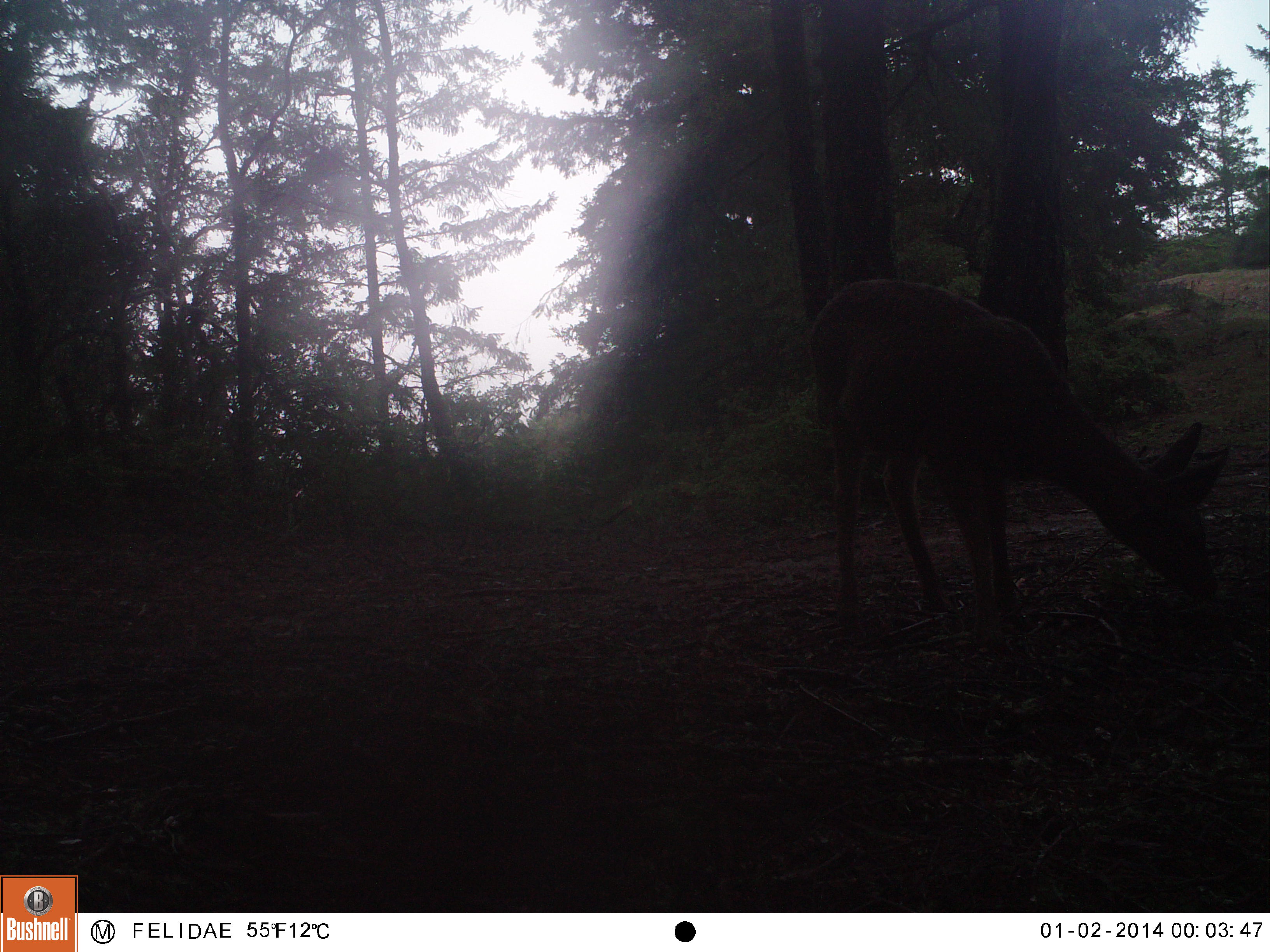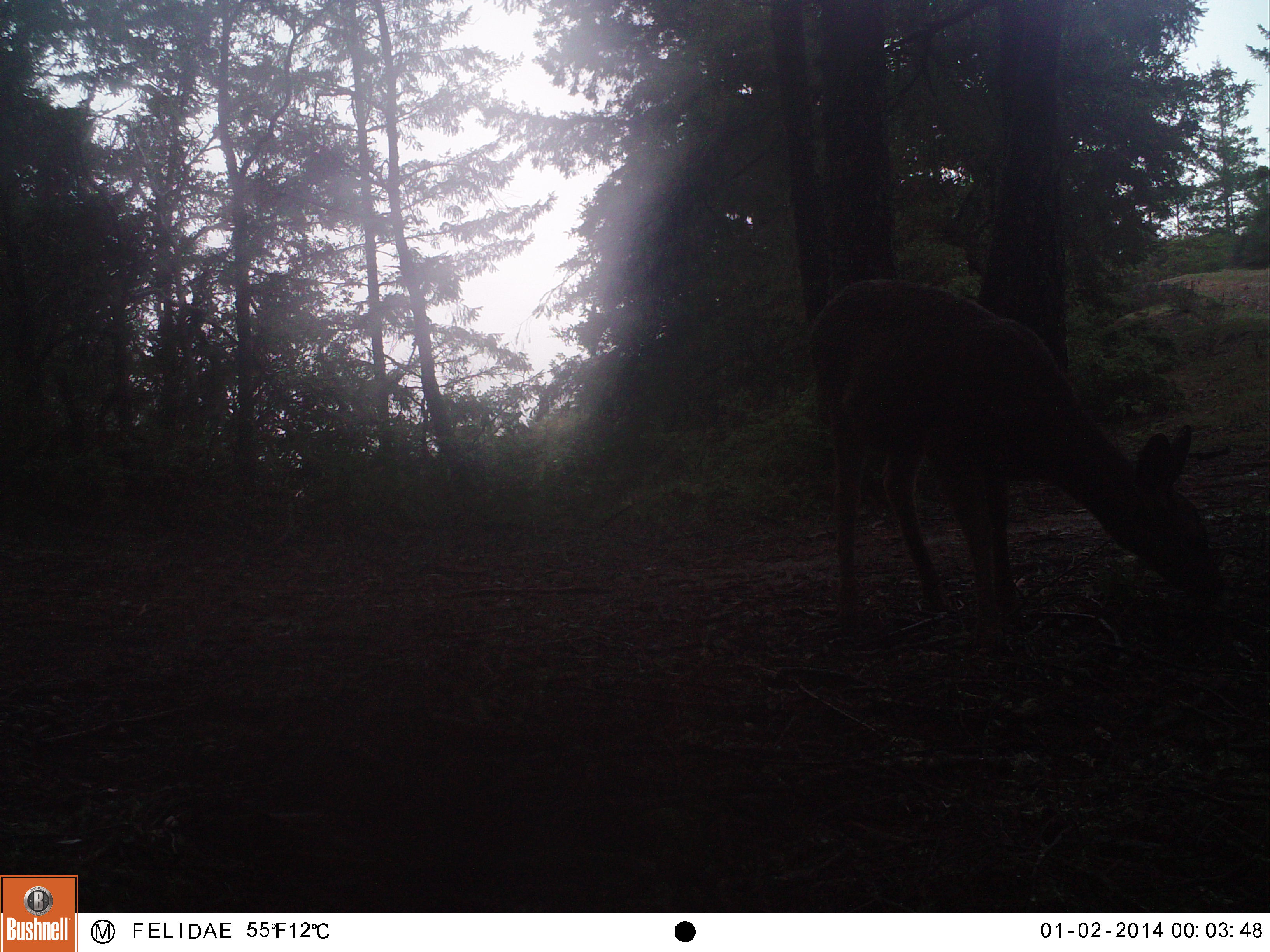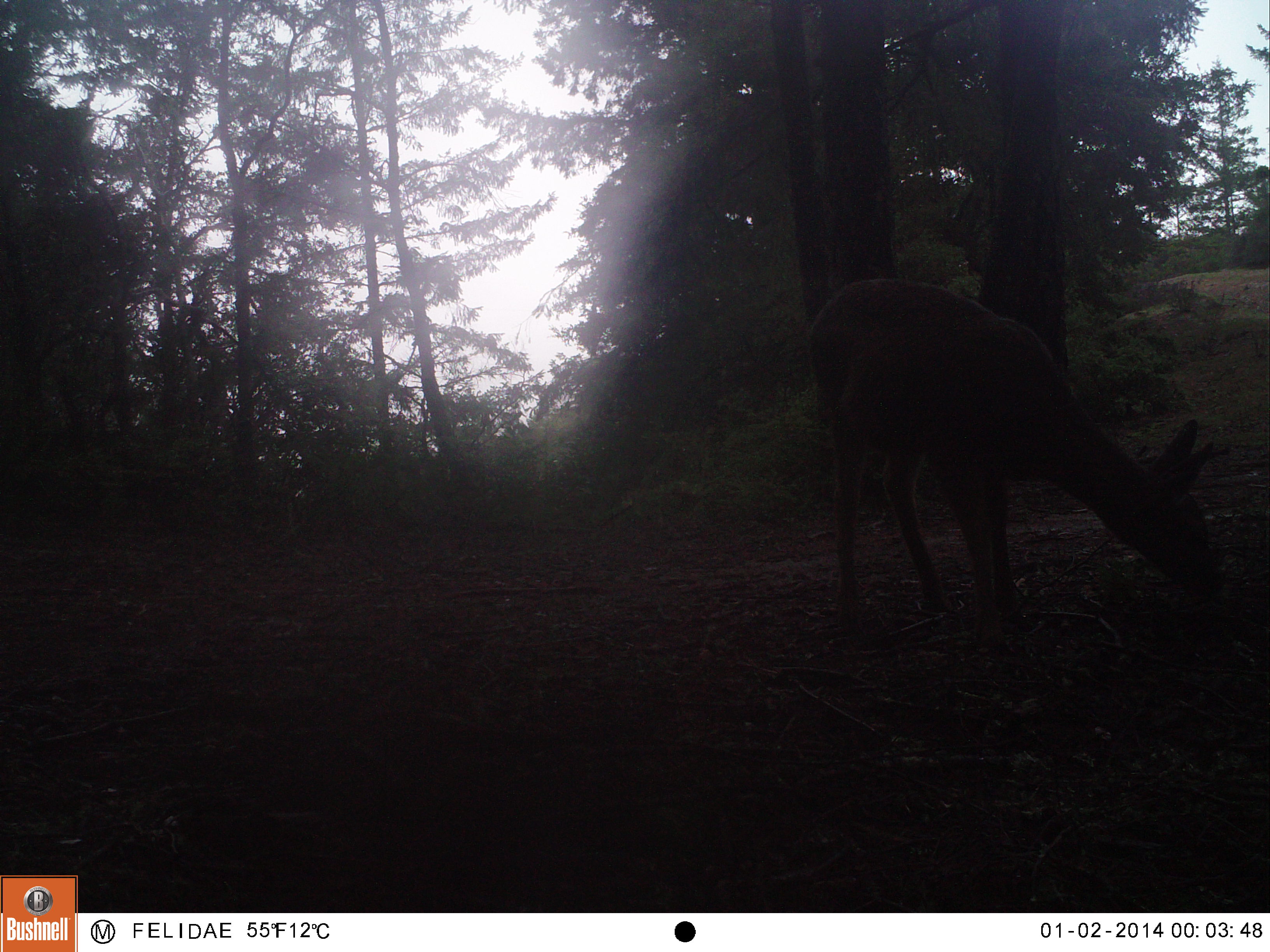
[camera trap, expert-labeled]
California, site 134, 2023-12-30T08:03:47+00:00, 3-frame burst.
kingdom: Animalia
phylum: Chordata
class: Mammalia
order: Artiodactyla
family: Cervidae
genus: Odocoileus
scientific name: Odocoileus hemionus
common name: mule deer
Mule deer (Odocoileus hemionus).